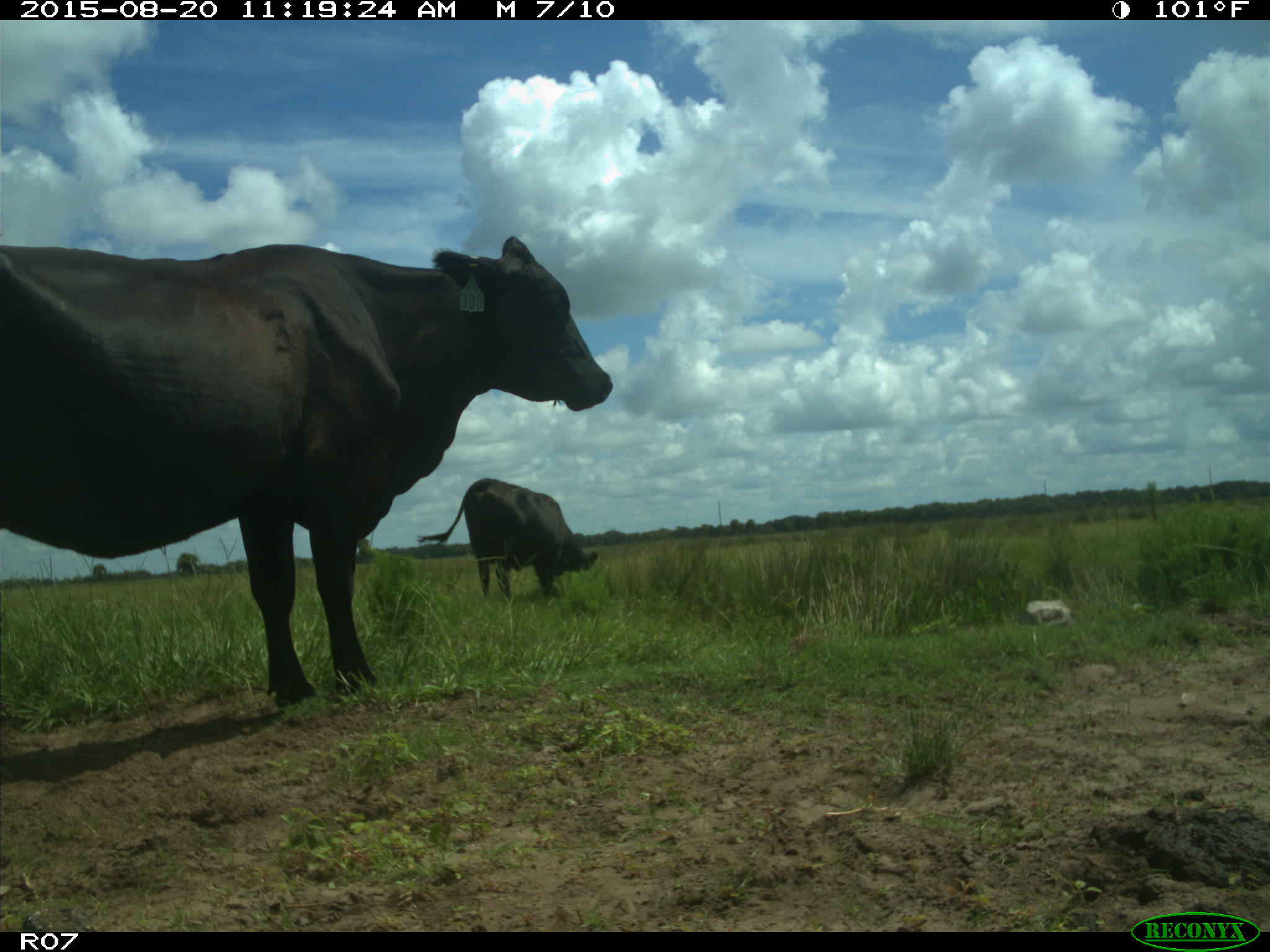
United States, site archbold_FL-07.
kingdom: Animalia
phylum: Chordata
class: Mammalia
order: Artiodactyla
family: Bovidae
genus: Bos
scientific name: Bos taurus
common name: domestic cow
Bos taurus (domestic cow).